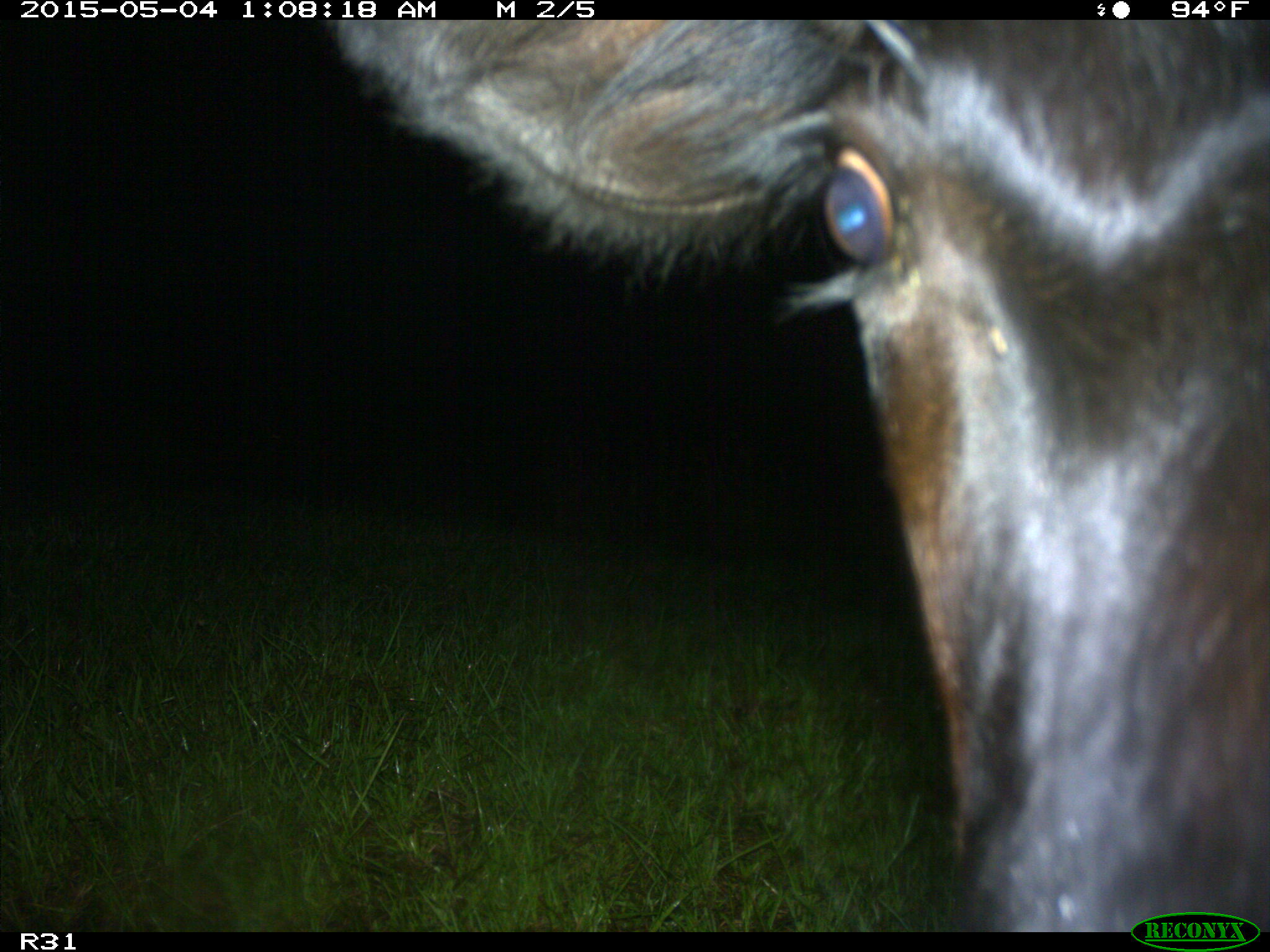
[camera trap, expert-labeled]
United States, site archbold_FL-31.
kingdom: Animalia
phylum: Chordata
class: Mammalia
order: Artiodactyla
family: Bovidae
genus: Bos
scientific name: Bos taurus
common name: domestic cow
Bos taurus (domestic cow).